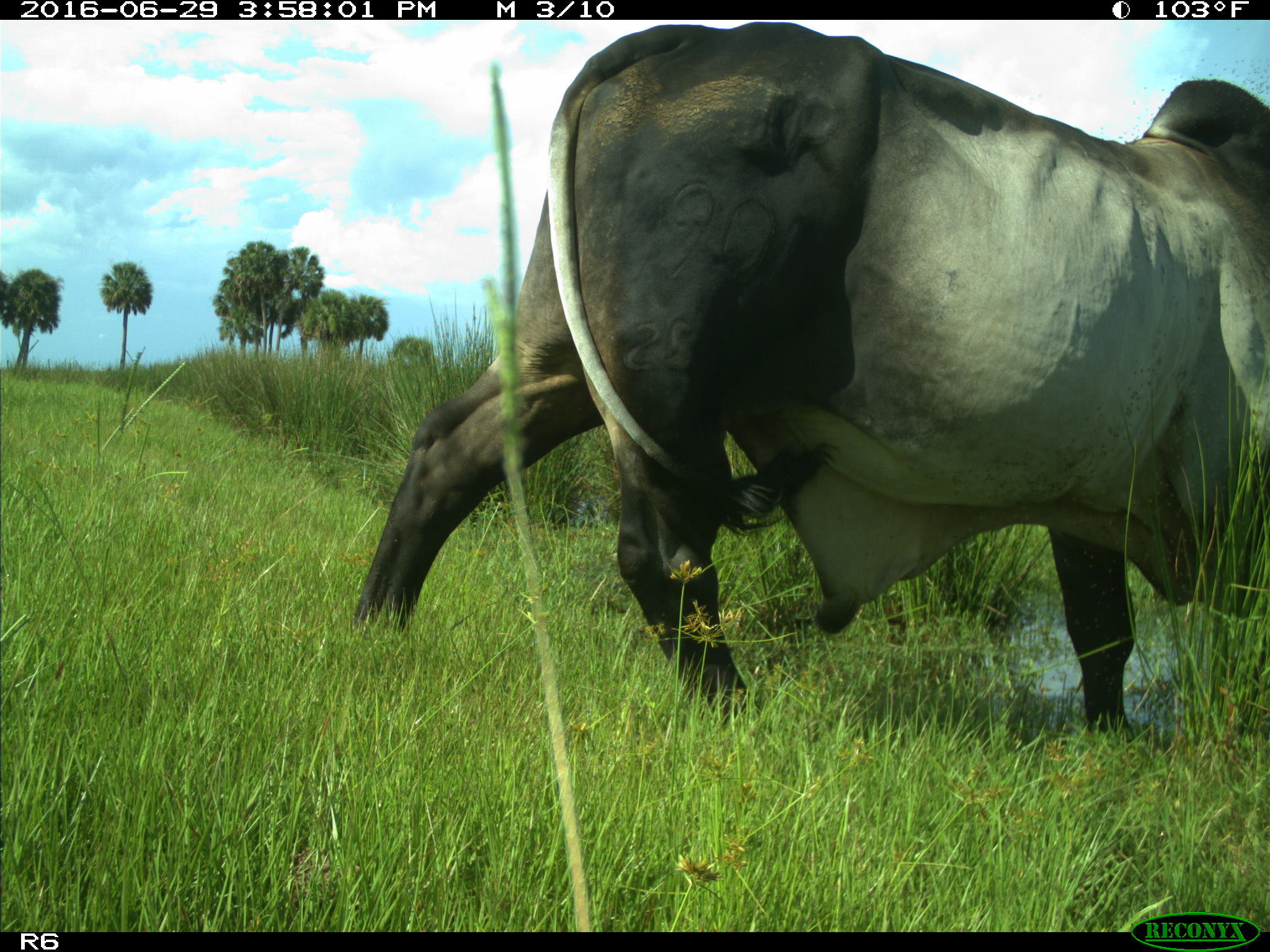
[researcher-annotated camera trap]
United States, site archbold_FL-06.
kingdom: Animalia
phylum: Chordata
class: Mammalia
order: Artiodactyla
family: Bovidae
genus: Bos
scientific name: Bos taurus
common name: domestic cow